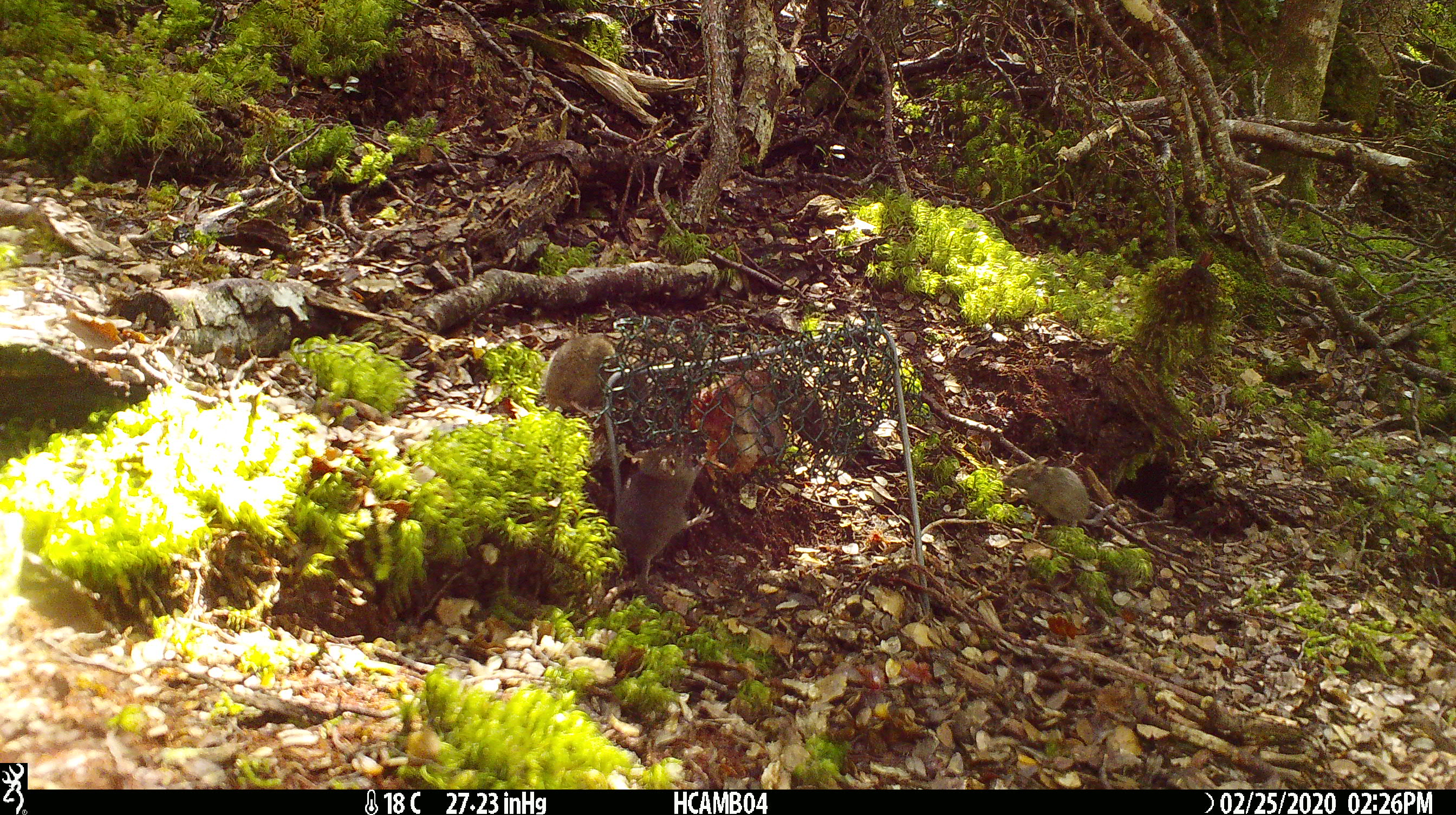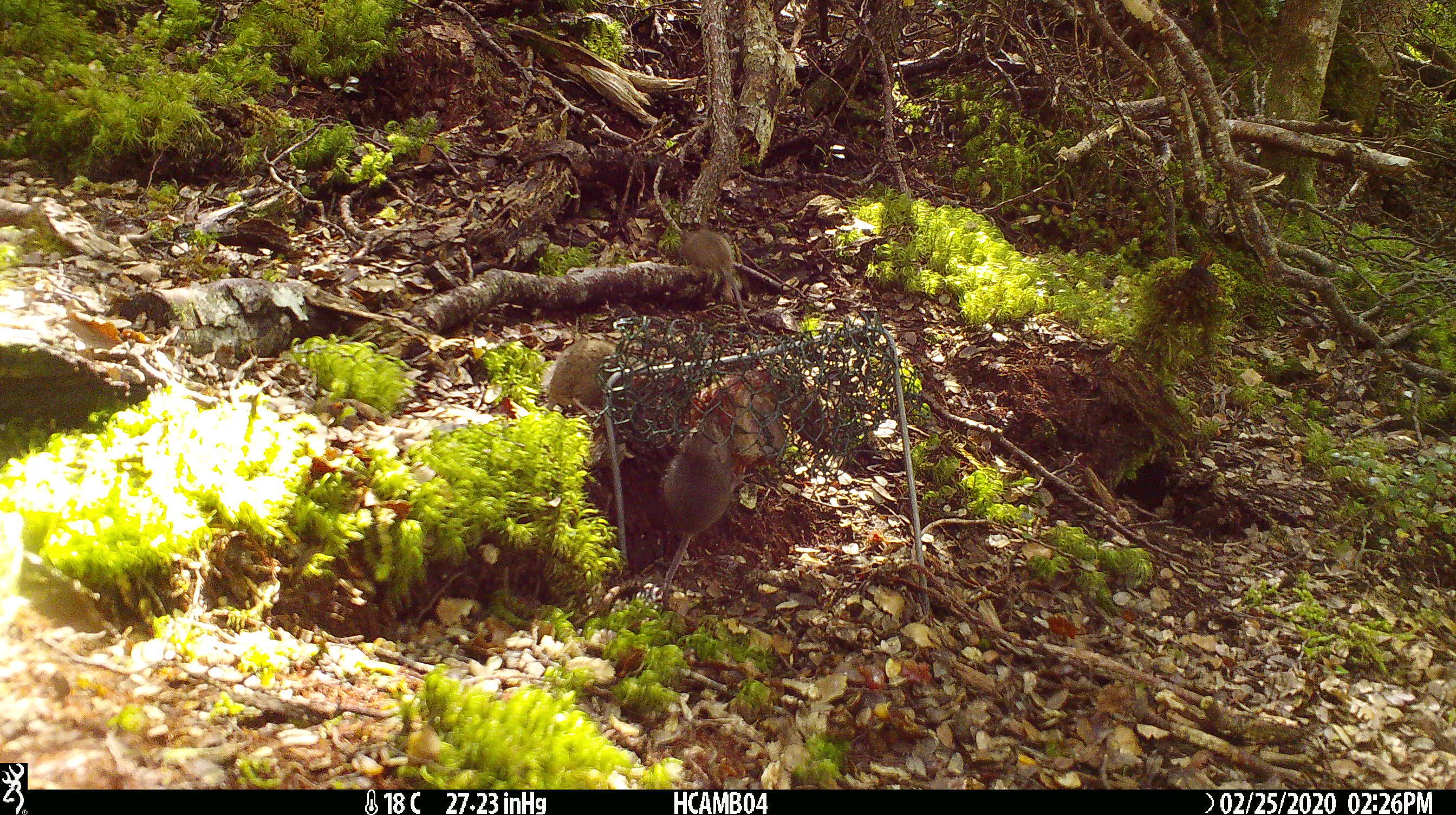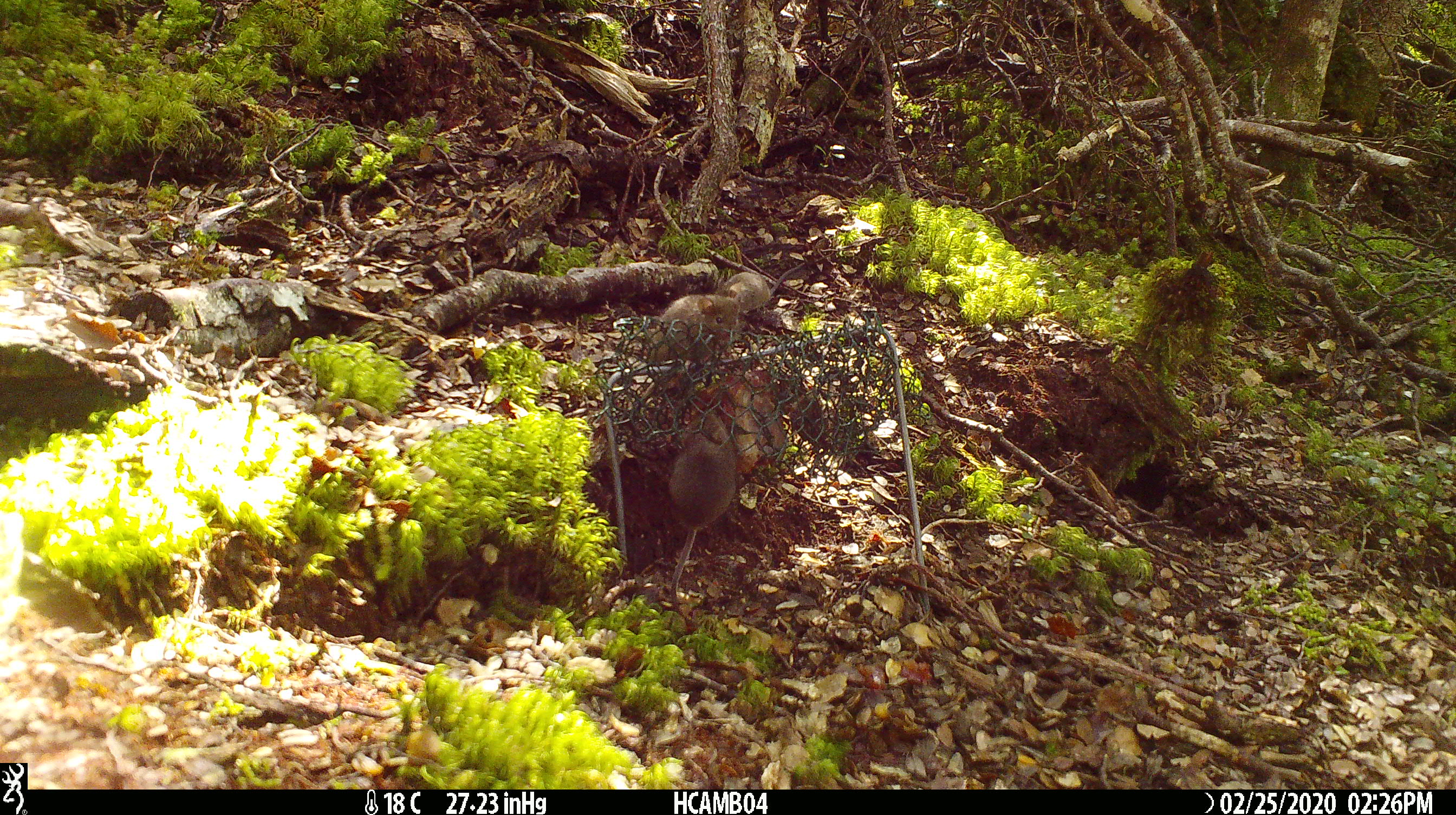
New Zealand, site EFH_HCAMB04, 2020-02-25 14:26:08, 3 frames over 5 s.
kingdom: Animalia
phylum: Chordata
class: Mammalia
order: Rodentia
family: Muridae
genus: Mus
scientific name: Mus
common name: mouse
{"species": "mouse (Mus)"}